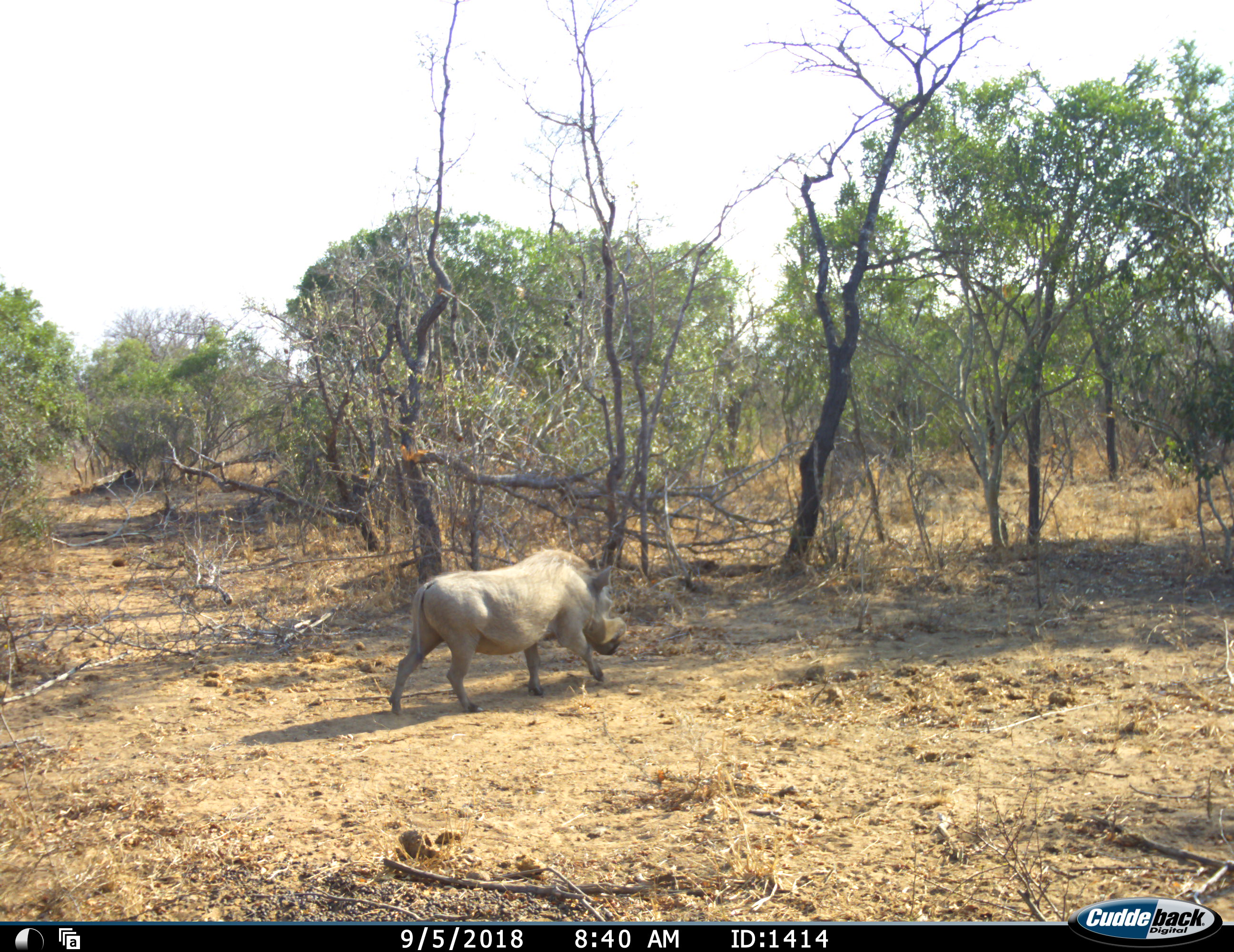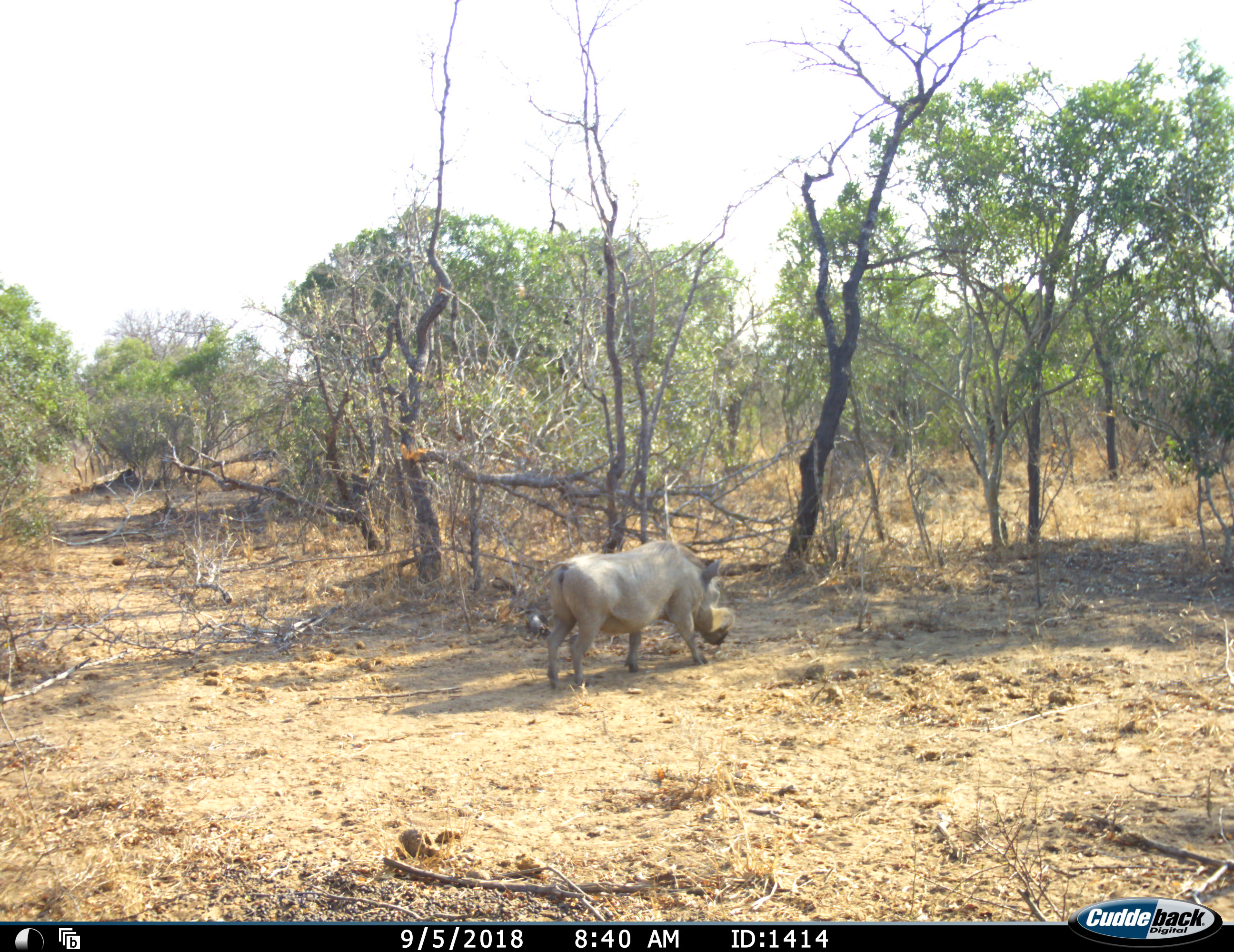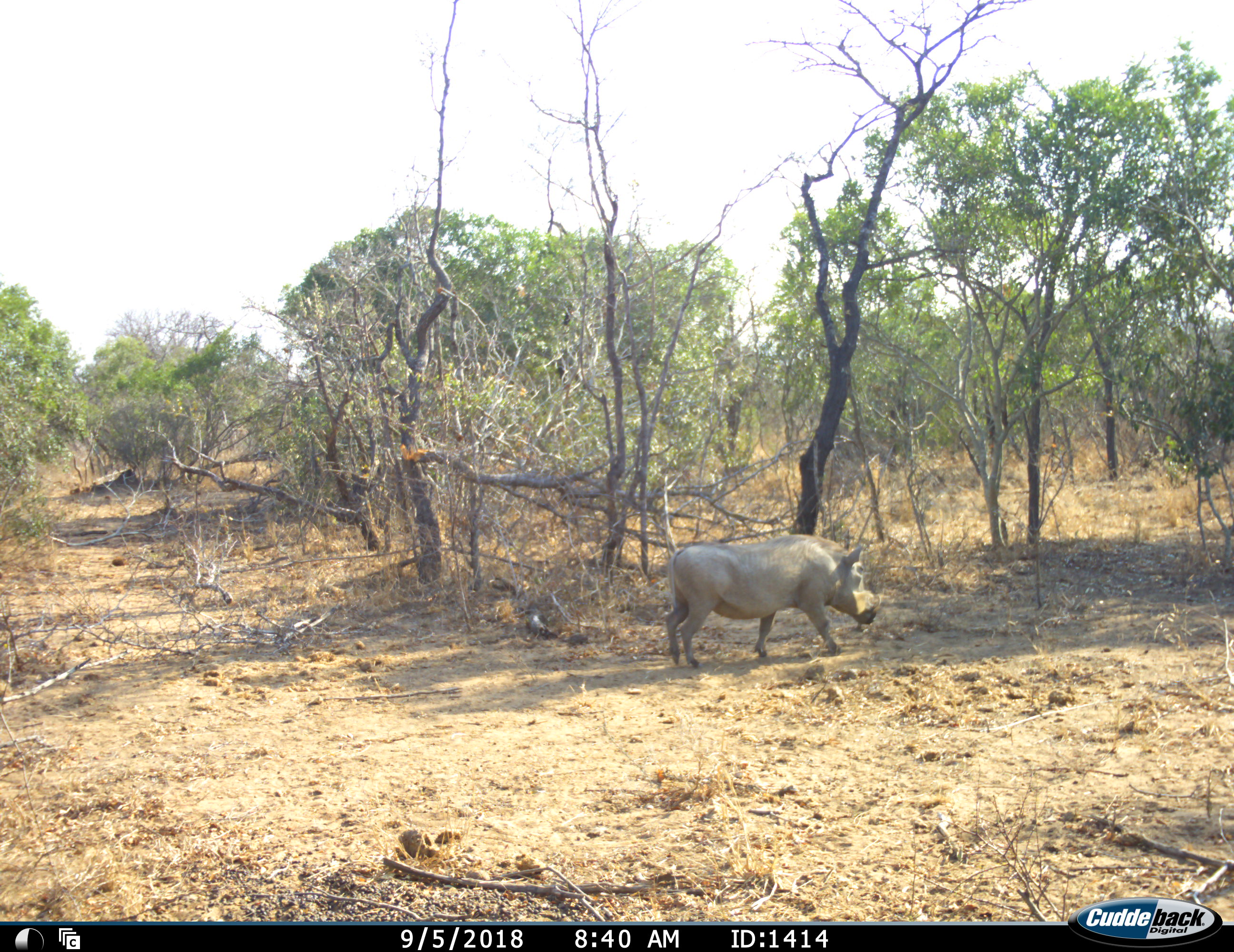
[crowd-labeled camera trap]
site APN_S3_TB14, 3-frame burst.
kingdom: Animalia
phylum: Chordata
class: Mammalia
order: Artiodactyla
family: Suidae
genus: Phacochoerus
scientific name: Phacochoerus africanus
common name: warthog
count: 1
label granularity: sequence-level